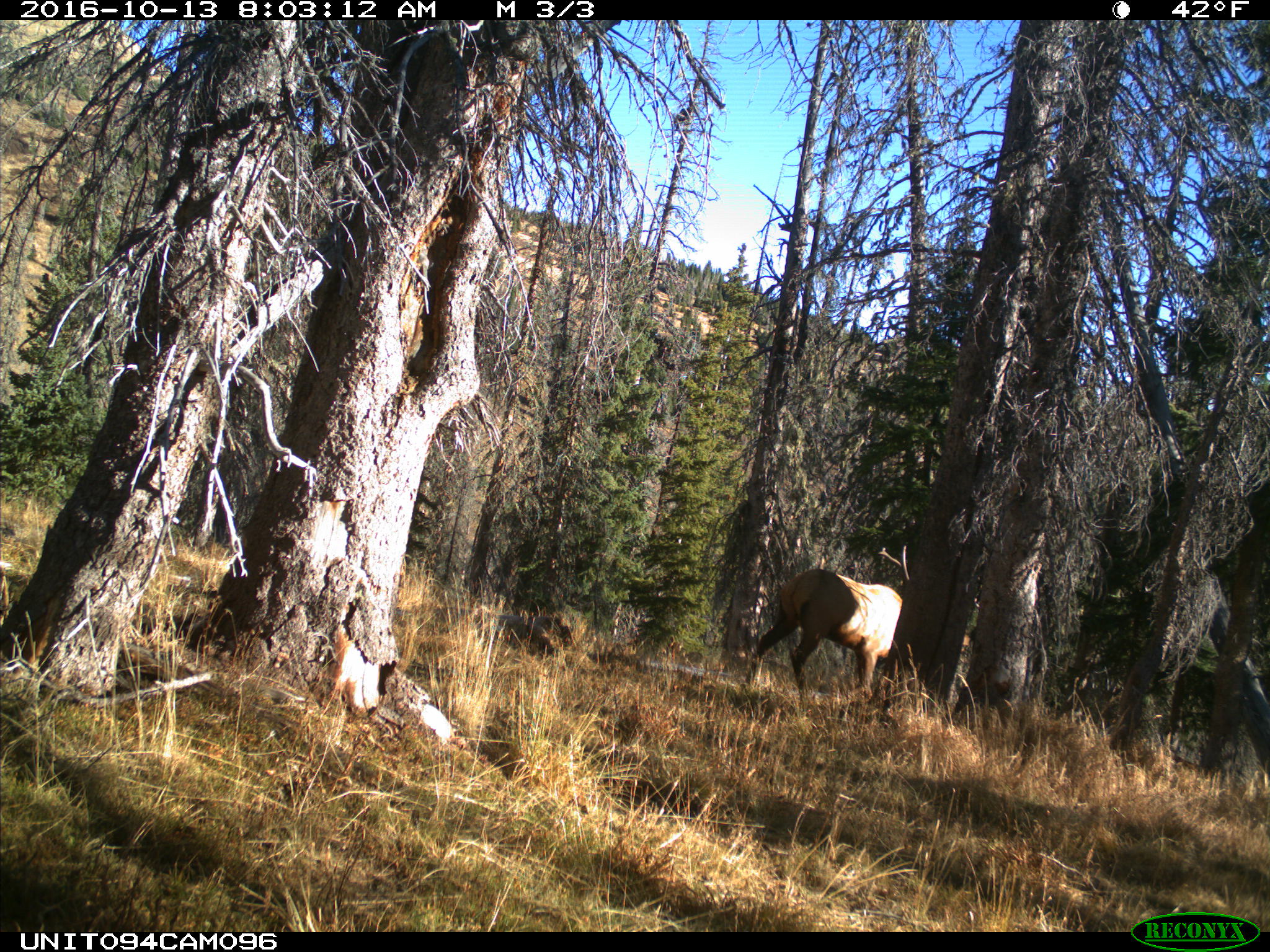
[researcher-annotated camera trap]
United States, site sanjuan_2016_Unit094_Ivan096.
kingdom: Animalia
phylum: Chordata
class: Mammalia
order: Artiodactyla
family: Cervidae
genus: Cervus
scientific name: Cervus elaphus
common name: red deer